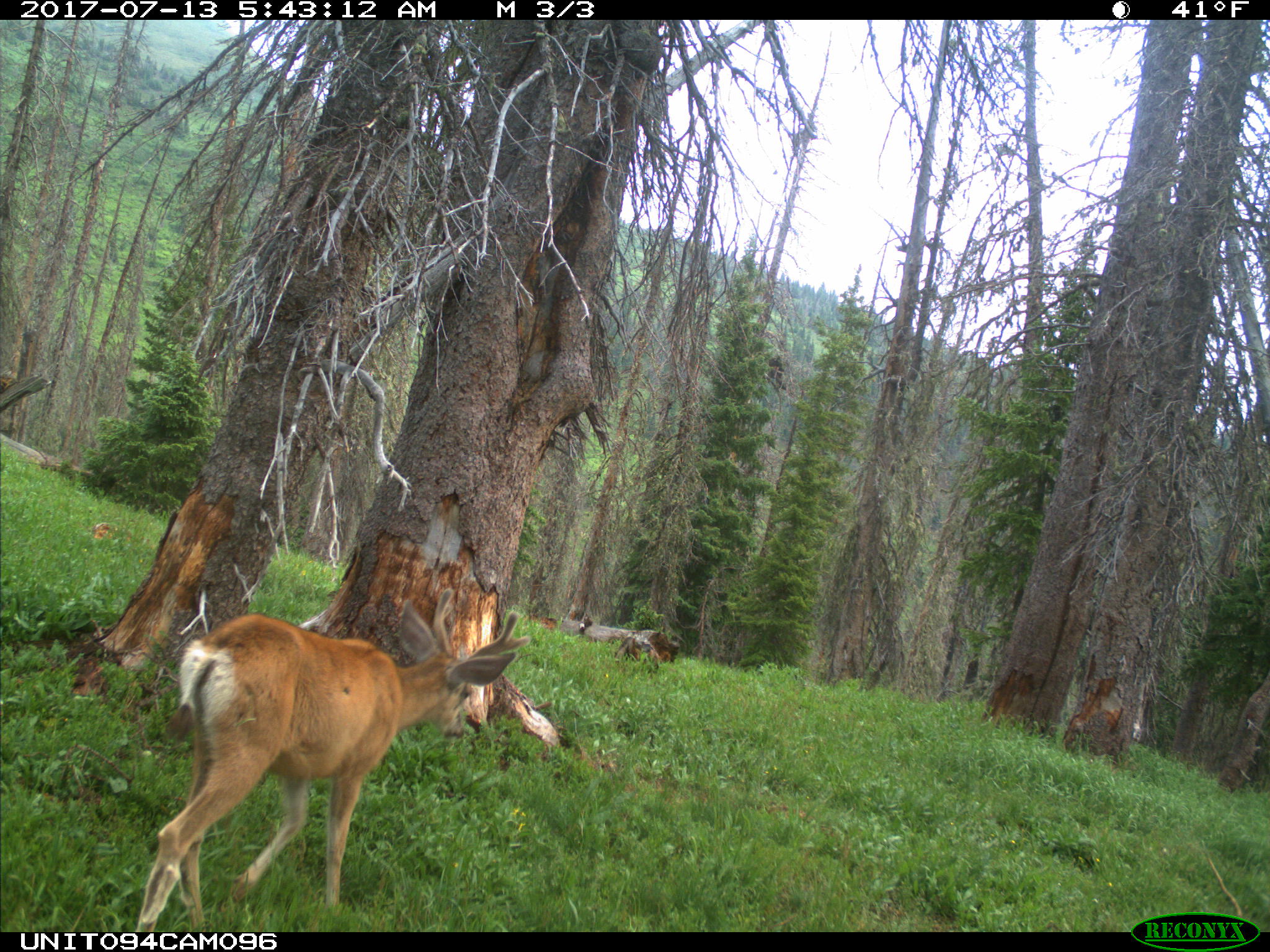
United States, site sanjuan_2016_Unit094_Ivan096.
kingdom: Animalia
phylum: Chordata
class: Mammalia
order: Artiodactyla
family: Cervidae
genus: Odocoileus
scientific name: Odocoileus hemionus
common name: mule deer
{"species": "Odocoileus hemionus (mule deer)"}